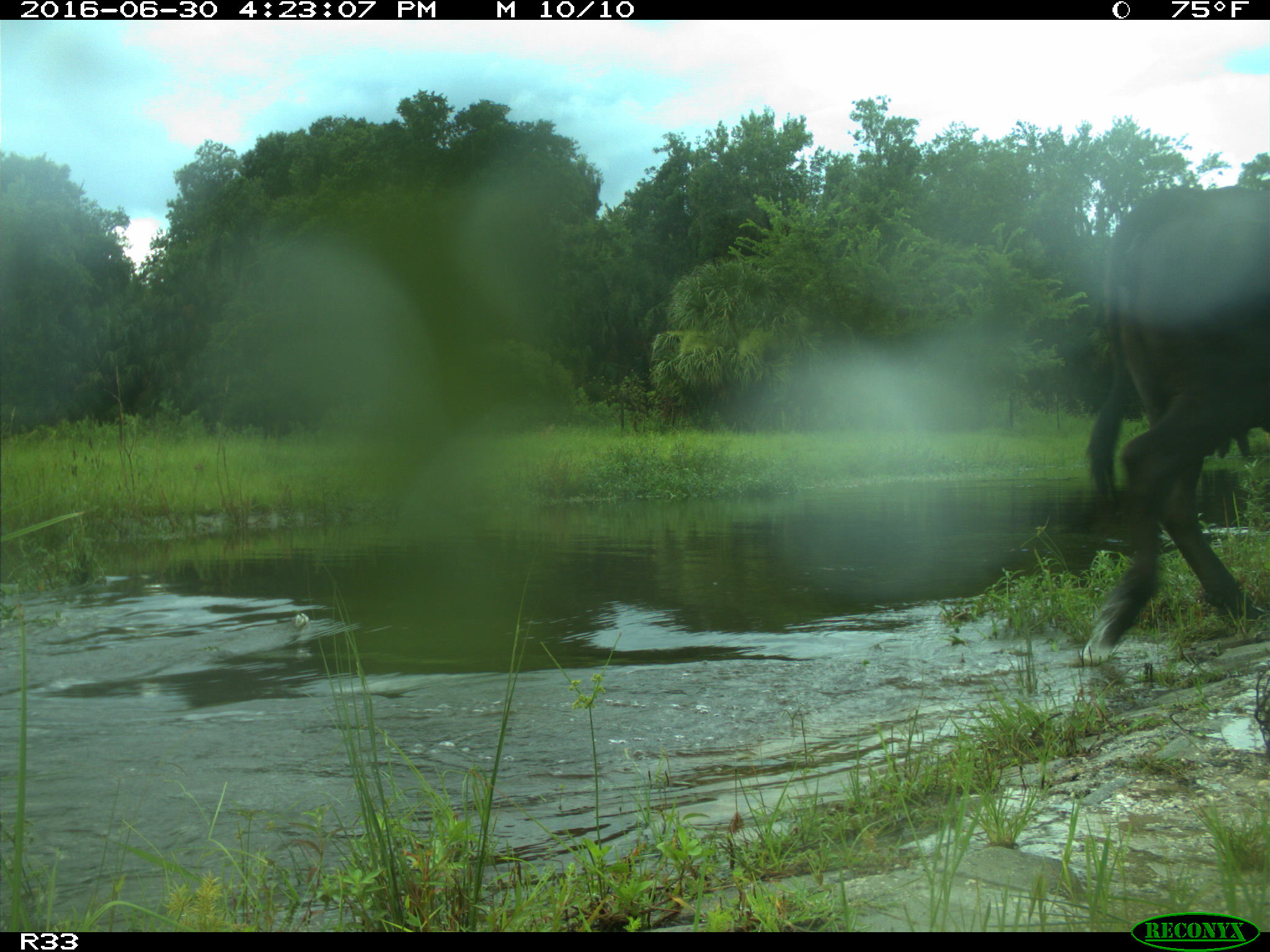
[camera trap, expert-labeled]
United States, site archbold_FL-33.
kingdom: Animalia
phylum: Chordata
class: Mammalia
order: Artiodactyla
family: Bovidae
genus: Bos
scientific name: Bos taurus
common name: domestic cow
Bos taurus (domestic cow).